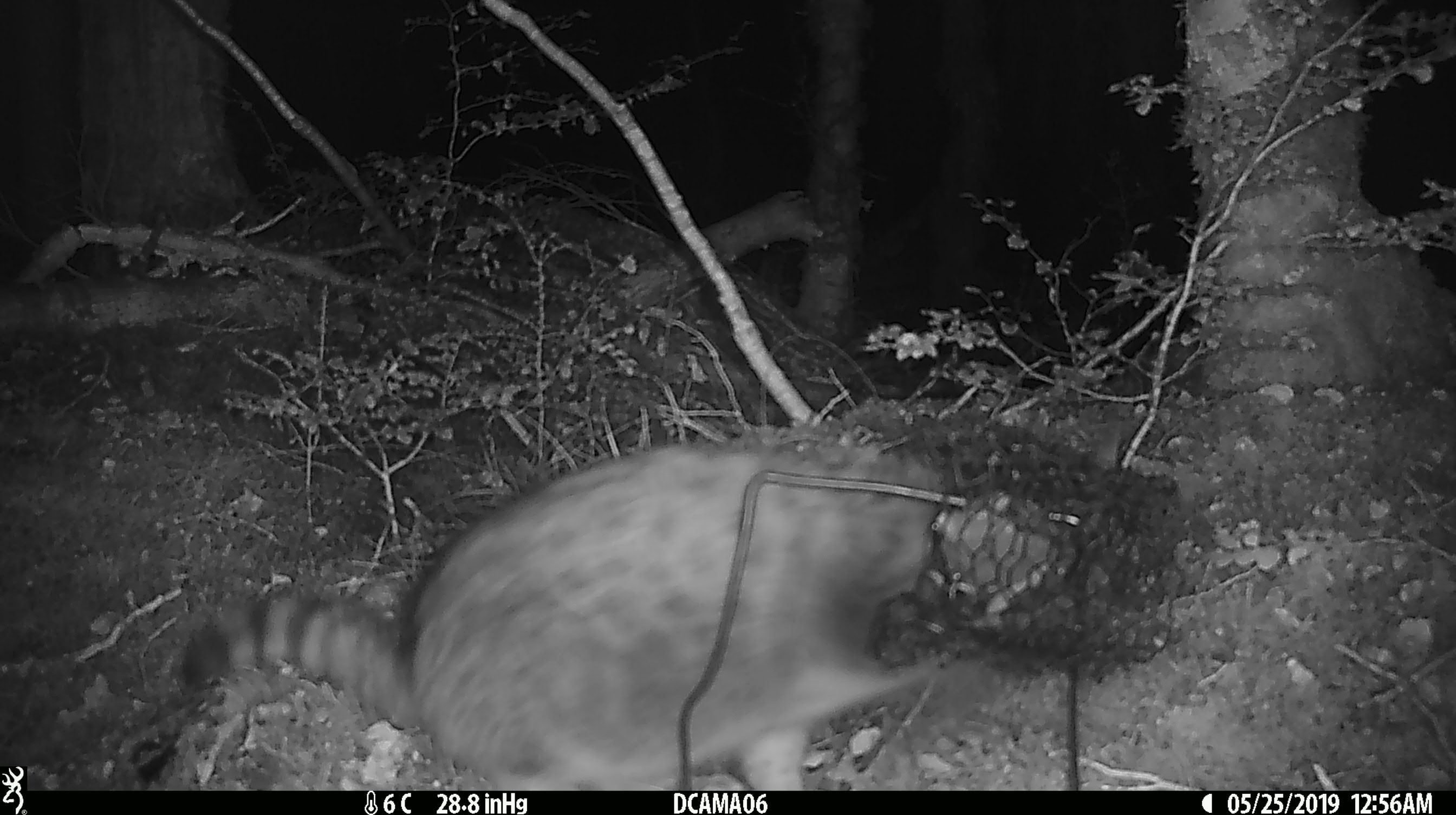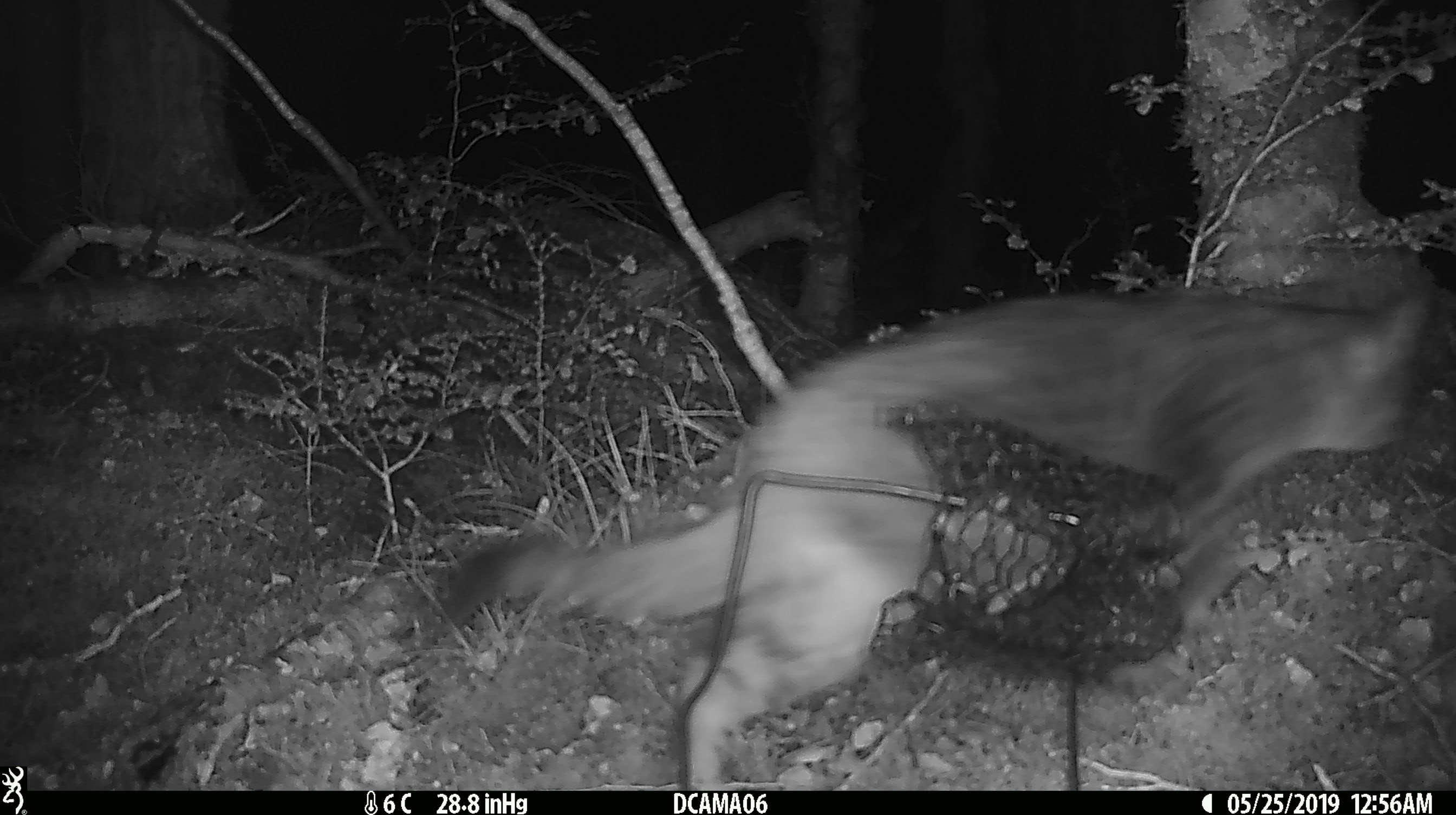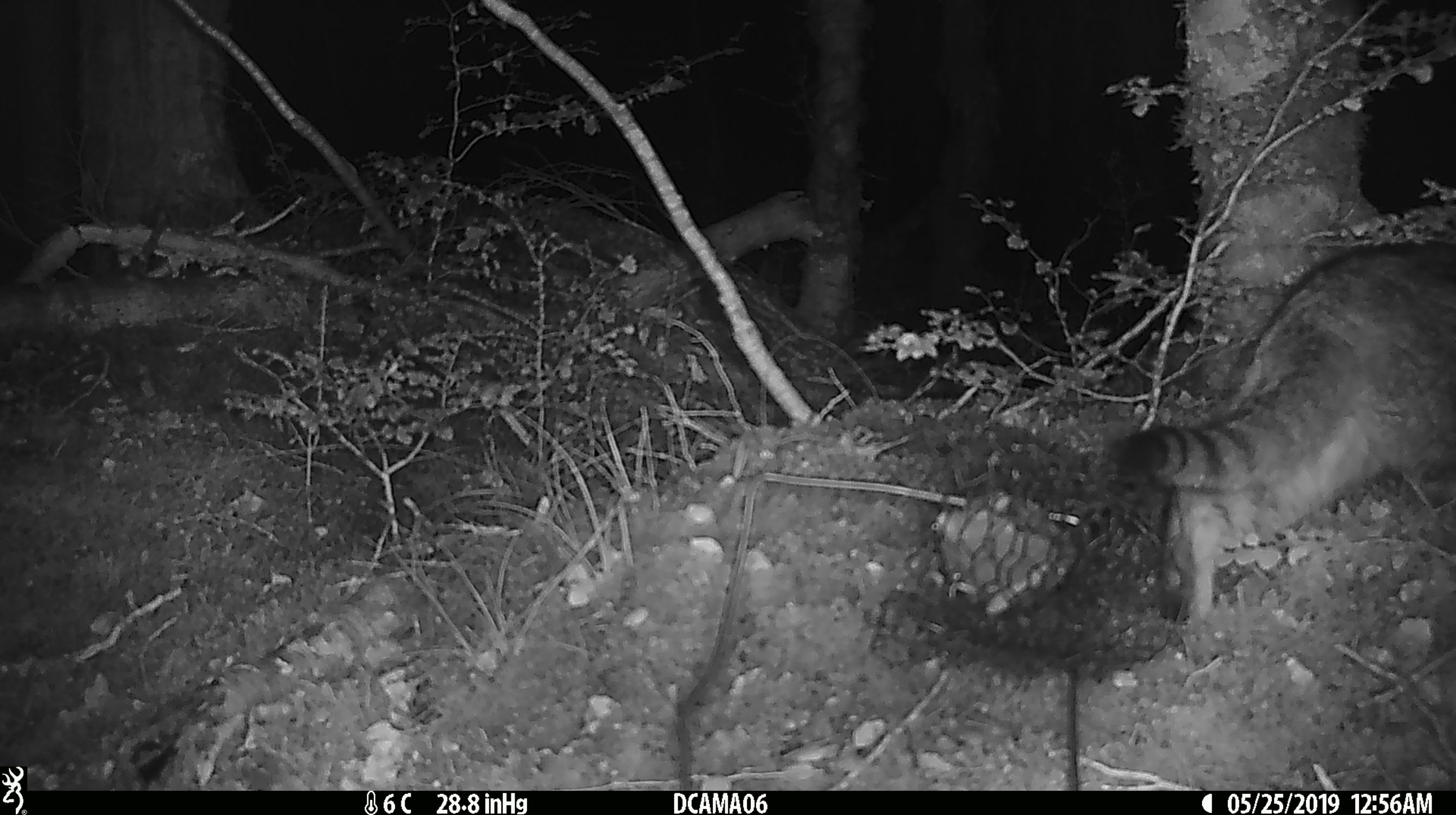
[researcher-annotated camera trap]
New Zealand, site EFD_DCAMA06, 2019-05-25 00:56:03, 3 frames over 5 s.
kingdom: Animalia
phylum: Chordata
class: Mammalia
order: Carnivora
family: Felidae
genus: Felis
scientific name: Felis catus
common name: domestic cat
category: cat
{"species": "cat (domestic cat) (Felis catus)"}